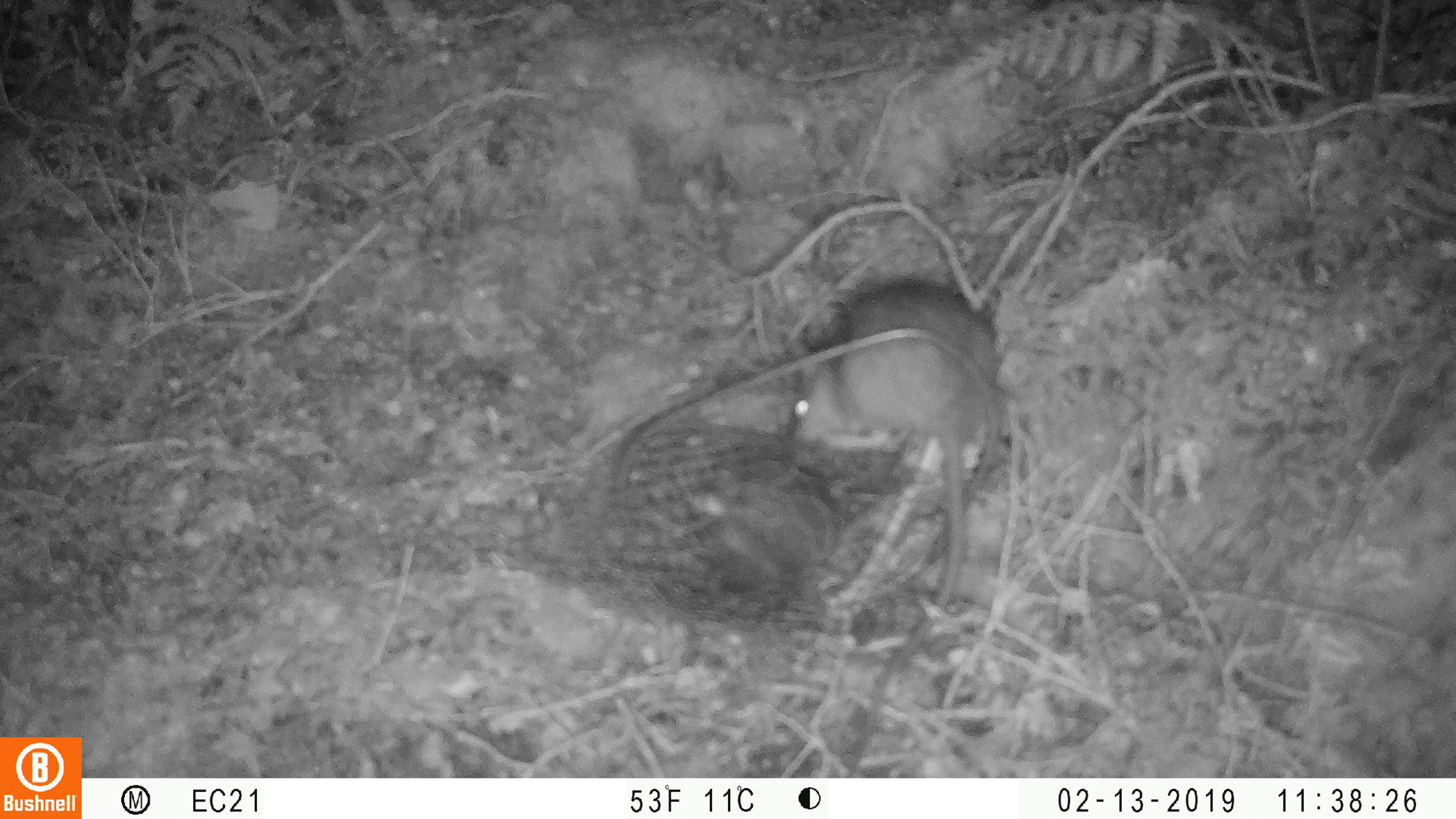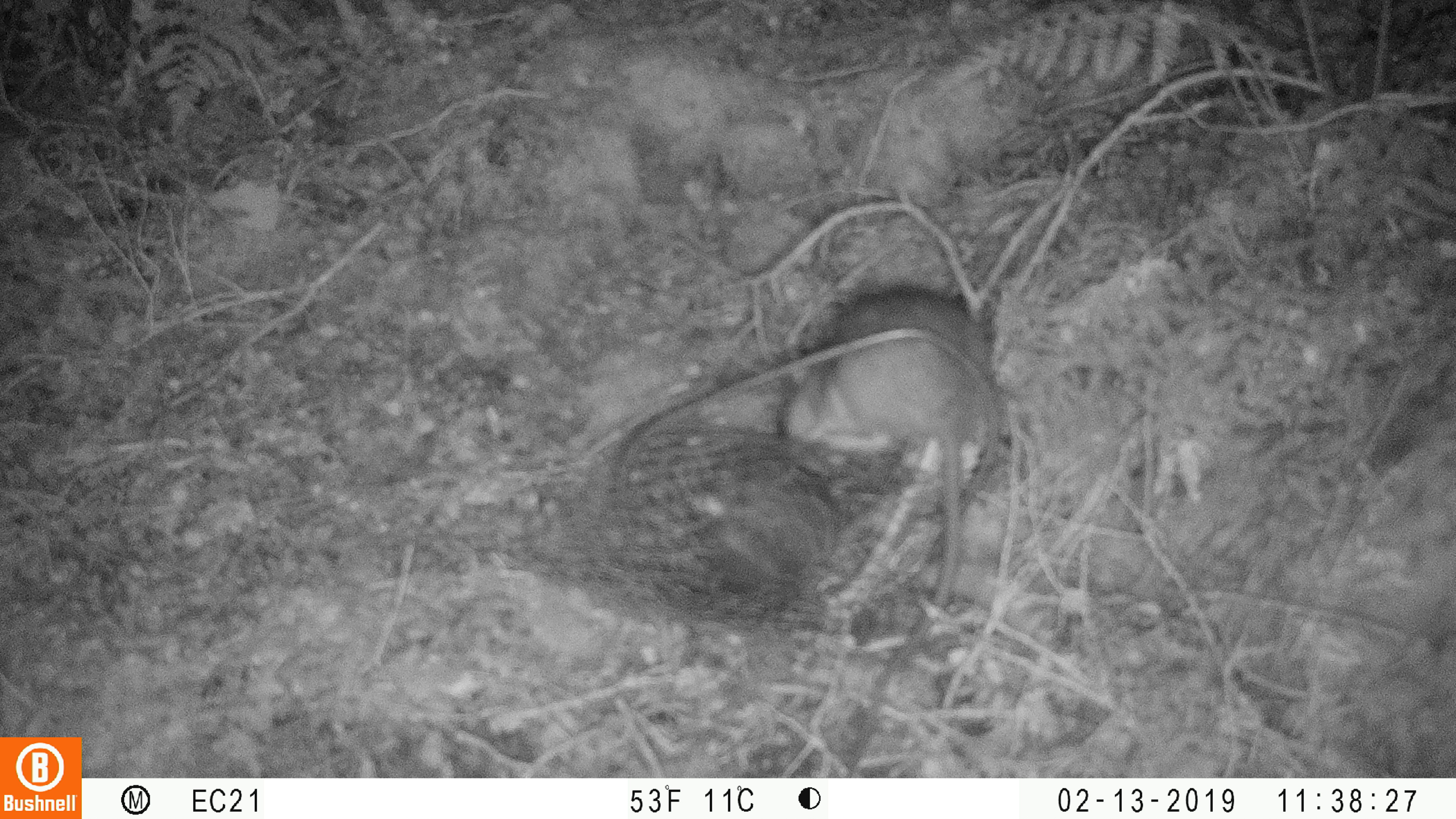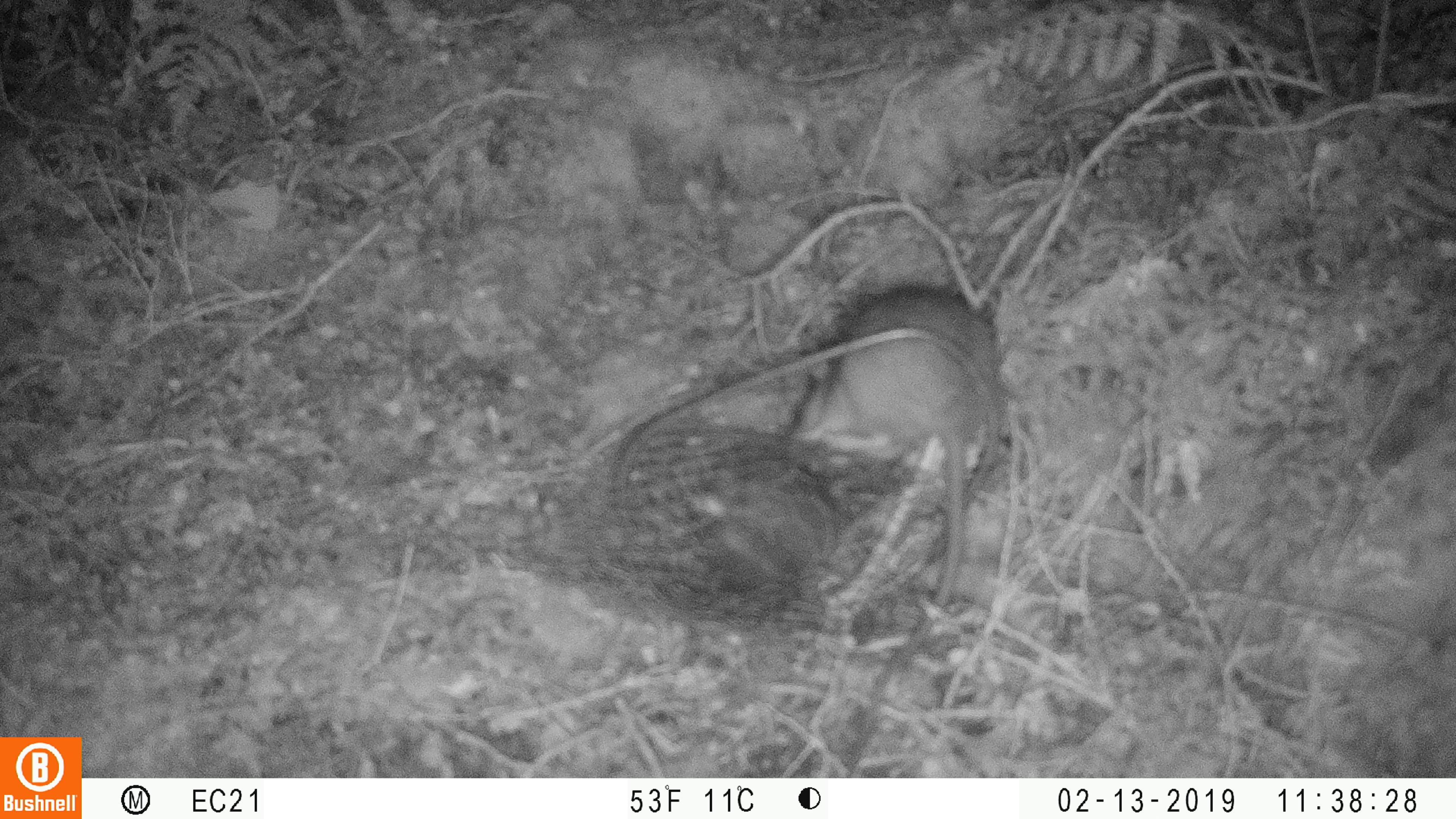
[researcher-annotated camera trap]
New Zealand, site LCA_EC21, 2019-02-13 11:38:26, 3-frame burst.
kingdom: Animalia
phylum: Chordata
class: Mammalia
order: Rodentia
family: Muridae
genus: Rattus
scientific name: Rattus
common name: rat